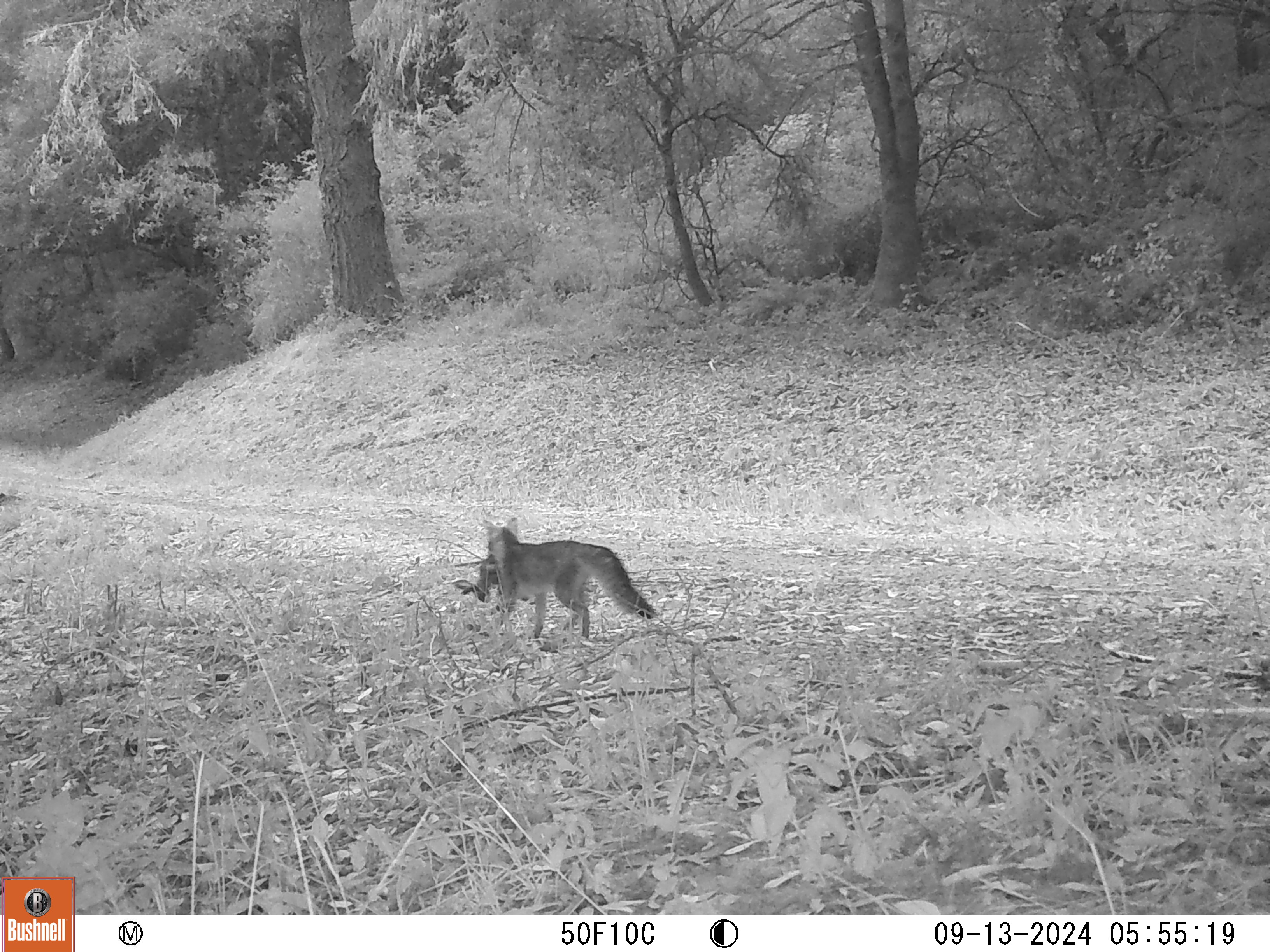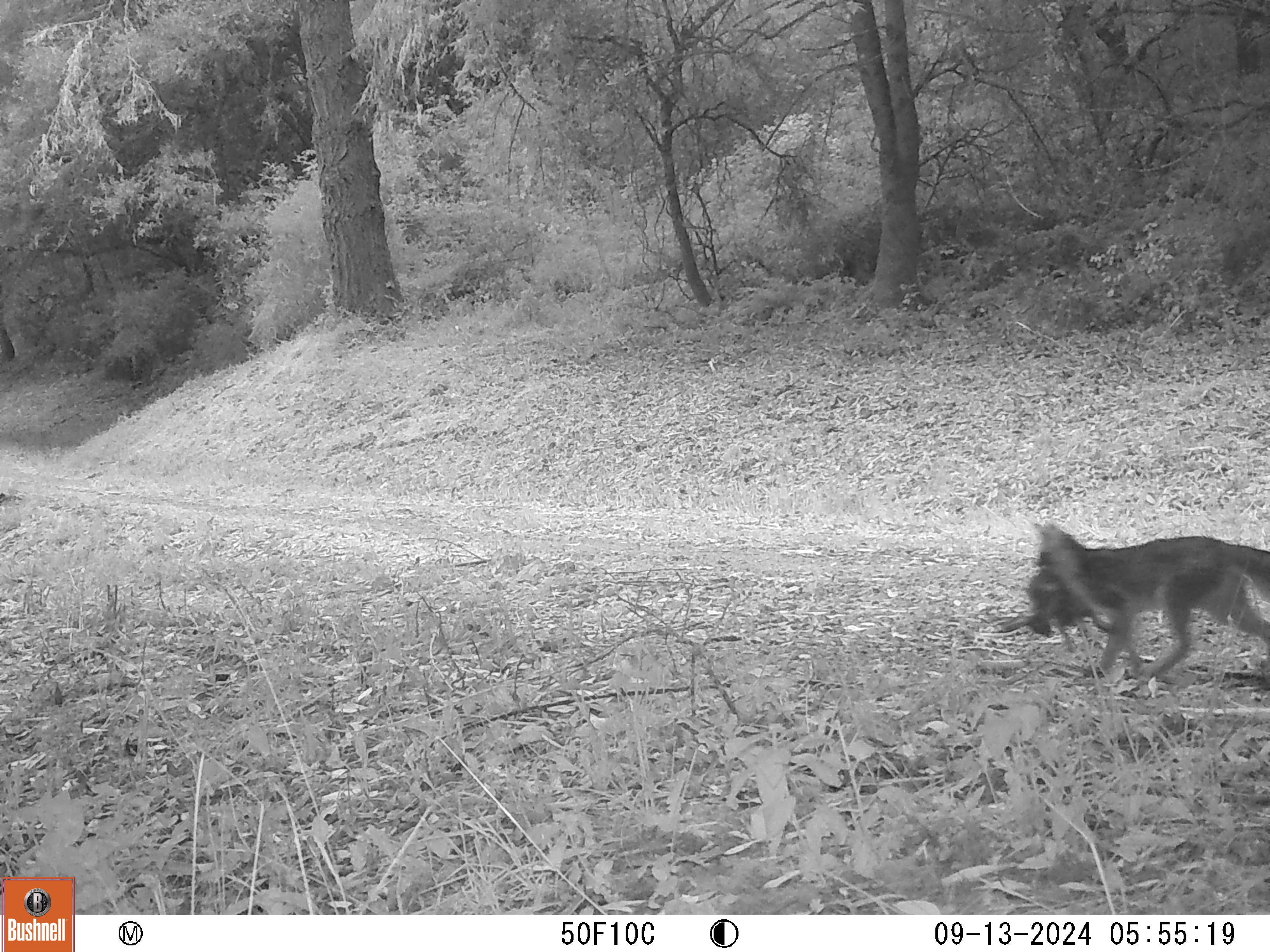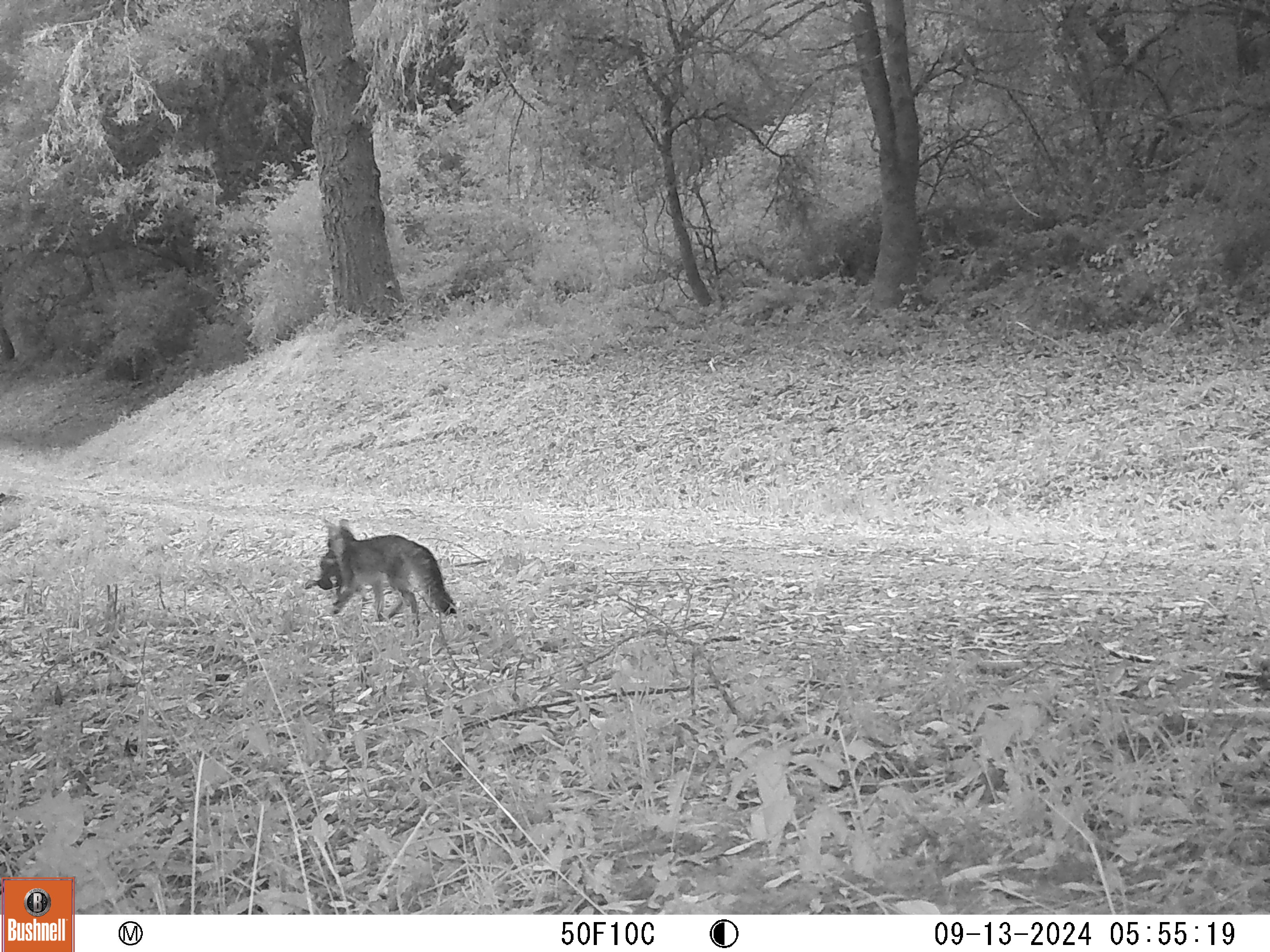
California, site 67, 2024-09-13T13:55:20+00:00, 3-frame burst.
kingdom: Animalia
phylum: Chordata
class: Mammalia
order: Lagomorpha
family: Leporidae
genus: Sylvilagus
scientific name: Sylvilagus bachmani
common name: brush rabbit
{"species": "brush rabbit (Sylvilagus bachmani)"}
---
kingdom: Animalia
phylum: Chordata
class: Mammalia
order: Carnivora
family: Canidae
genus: Urocyon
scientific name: Urocyon cinereoargenteus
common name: gray fox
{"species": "gray fox (Urocyon cinereoargenteus)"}